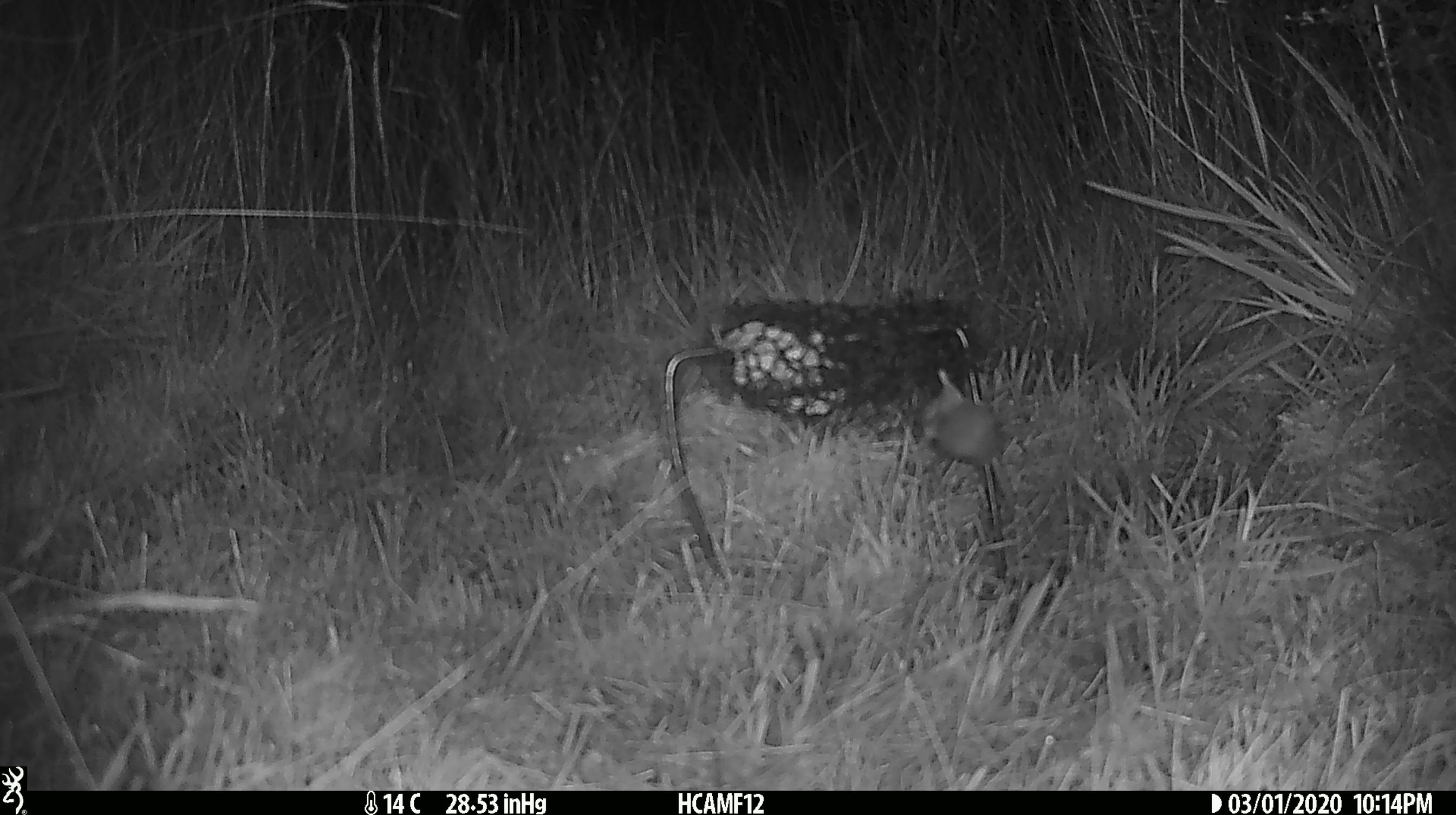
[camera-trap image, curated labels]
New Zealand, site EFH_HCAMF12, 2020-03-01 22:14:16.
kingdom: Animalia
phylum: Chordata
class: Mammalia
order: Rodentia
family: Muridae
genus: Mus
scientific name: Mus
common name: mouse